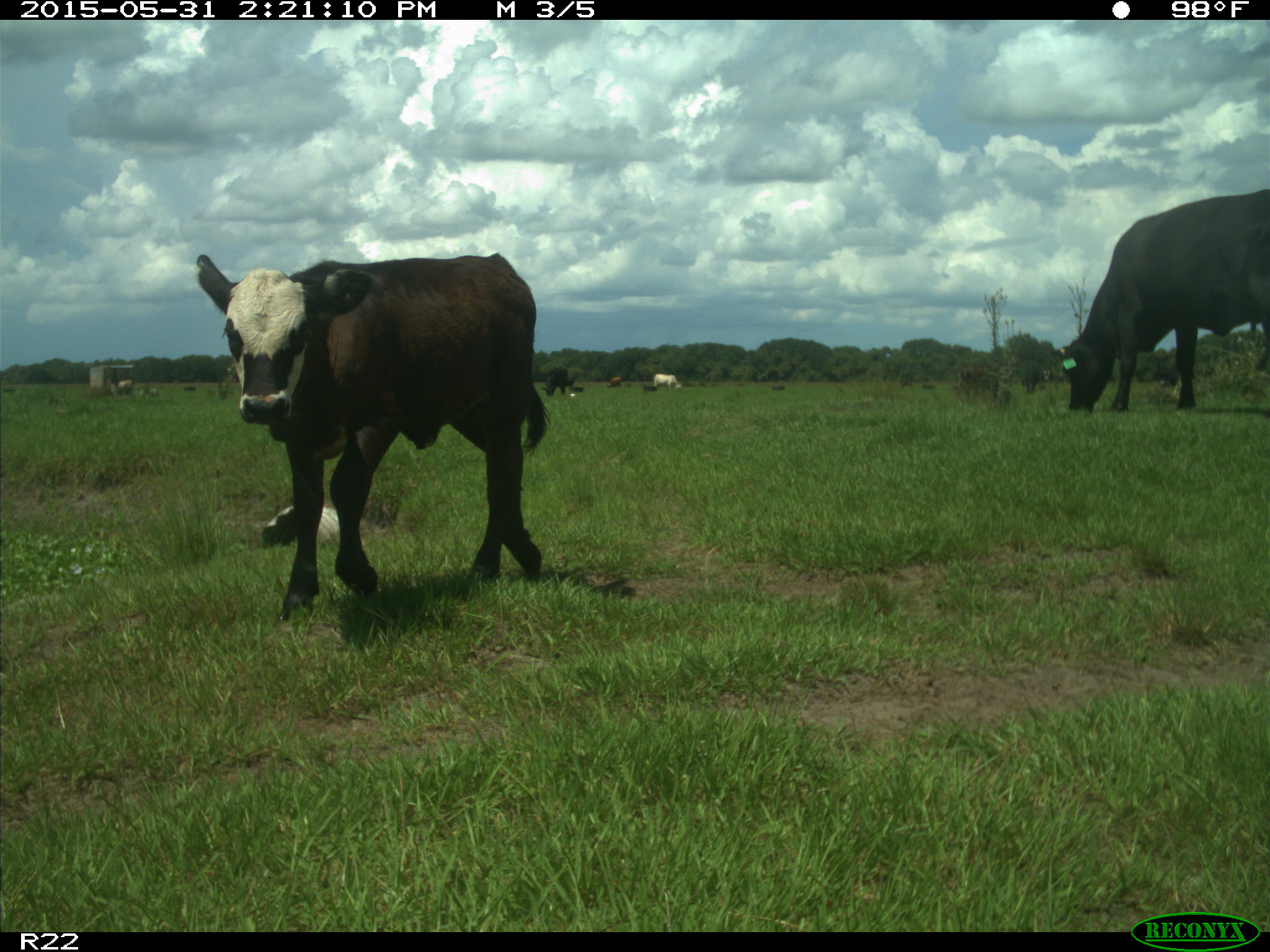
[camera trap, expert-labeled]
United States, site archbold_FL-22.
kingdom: Animalia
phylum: Chordata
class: Mammalia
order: Artiodactyla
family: Bovidae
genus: Bos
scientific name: Bos taurus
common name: domestic cow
Bos taurus (domestic cow).